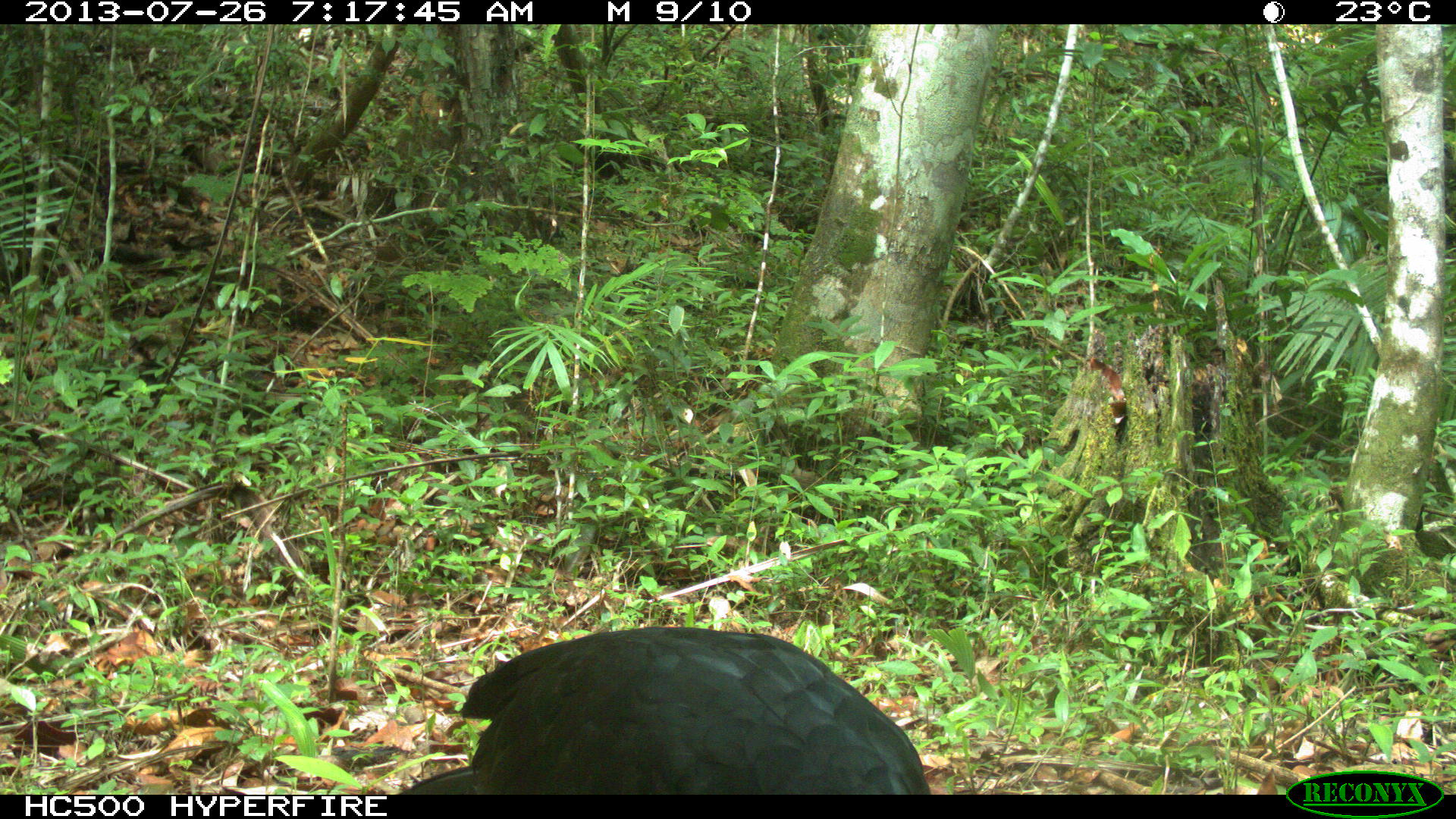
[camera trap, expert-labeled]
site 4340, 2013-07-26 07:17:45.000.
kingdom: Animalia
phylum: Chordata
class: Aves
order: Galliformes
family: Cracidae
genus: Crax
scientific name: Crax rubra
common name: great curassow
Crax rubra (great curassow), count 1, sex male.